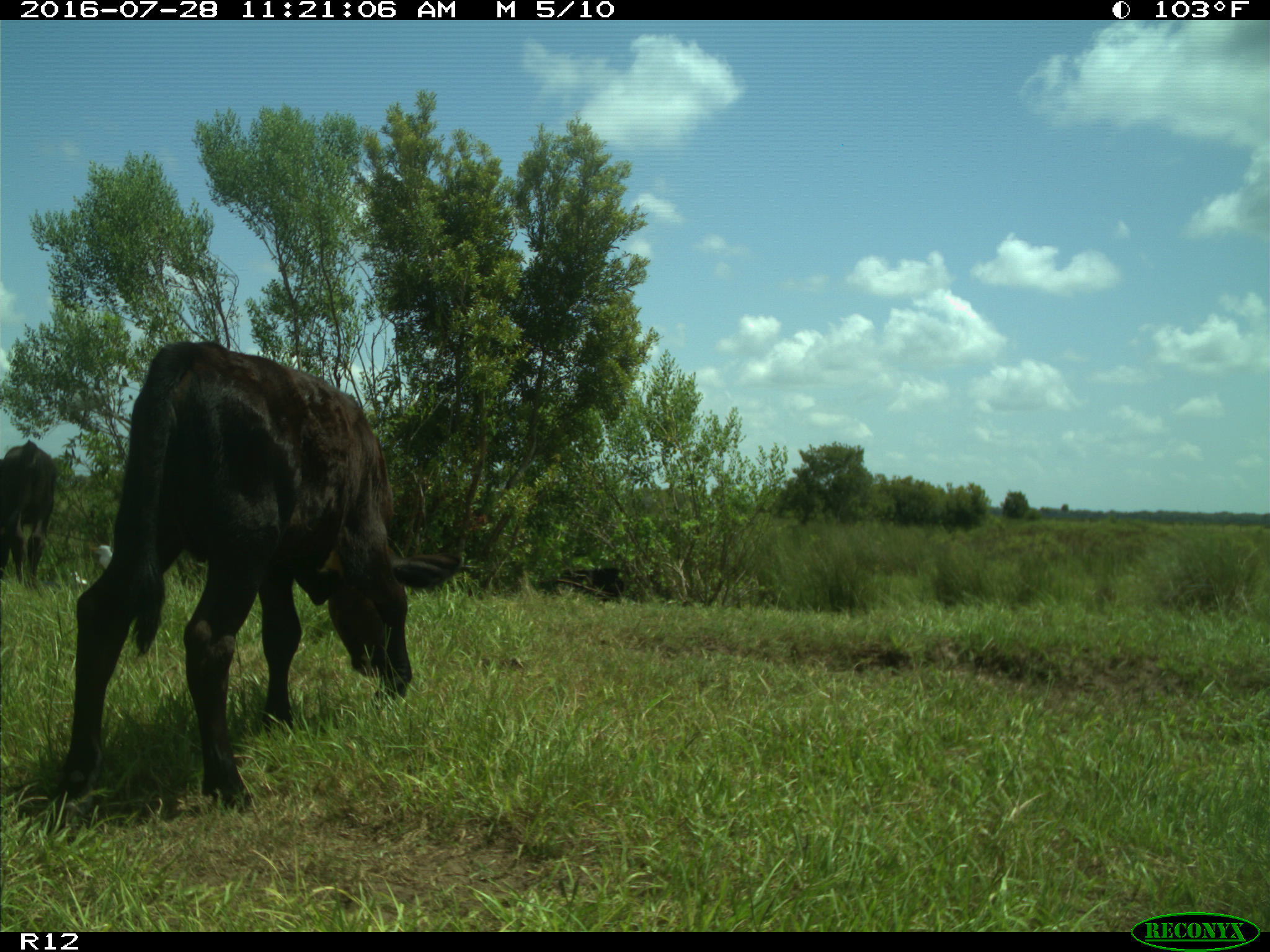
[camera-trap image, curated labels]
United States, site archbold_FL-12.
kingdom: Animalia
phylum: Chordata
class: Mammalia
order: Artiodactyla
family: Bovidae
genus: Bos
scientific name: Bos taurus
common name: domestic cow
Bos taurus (domestic cow).